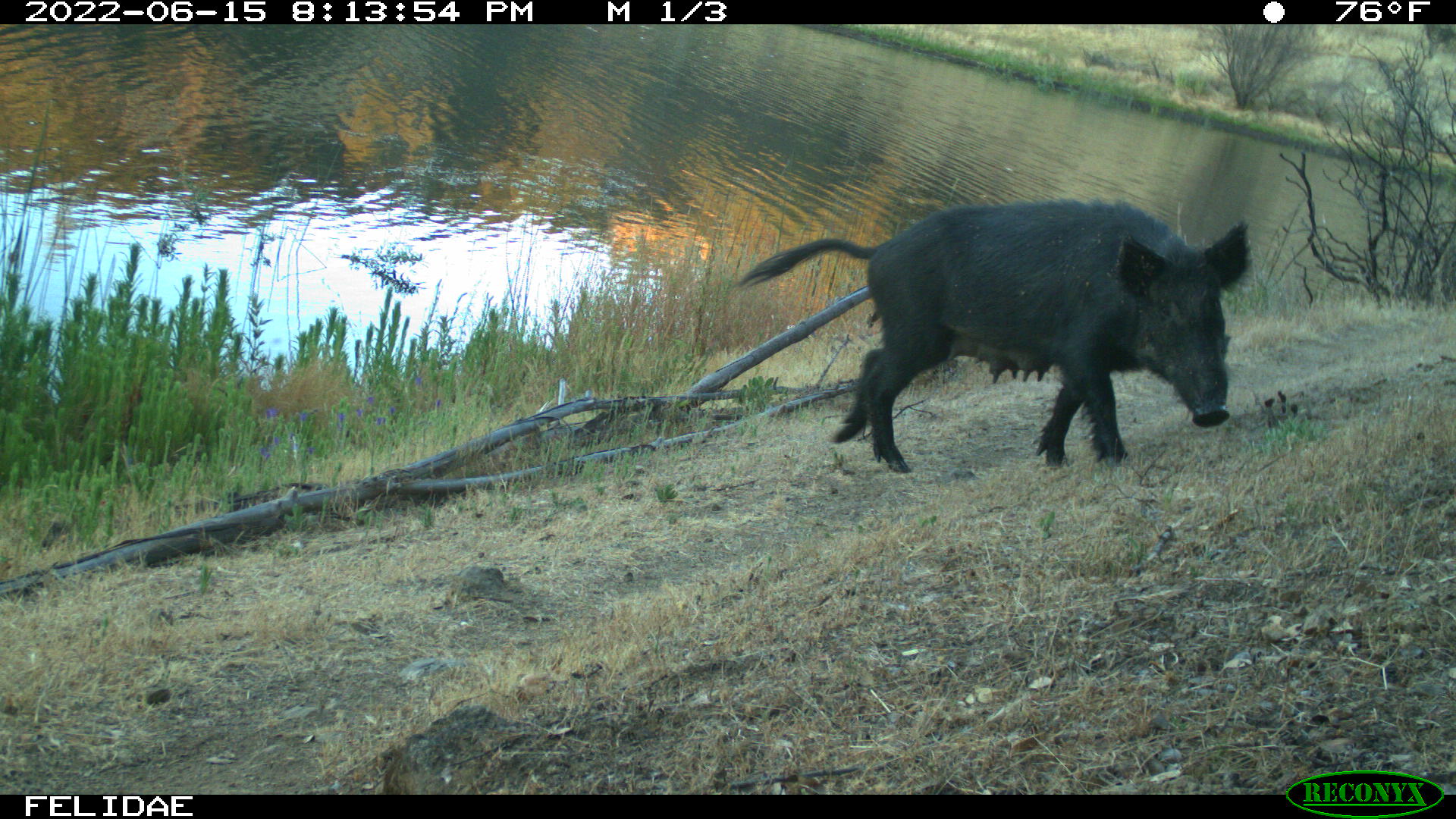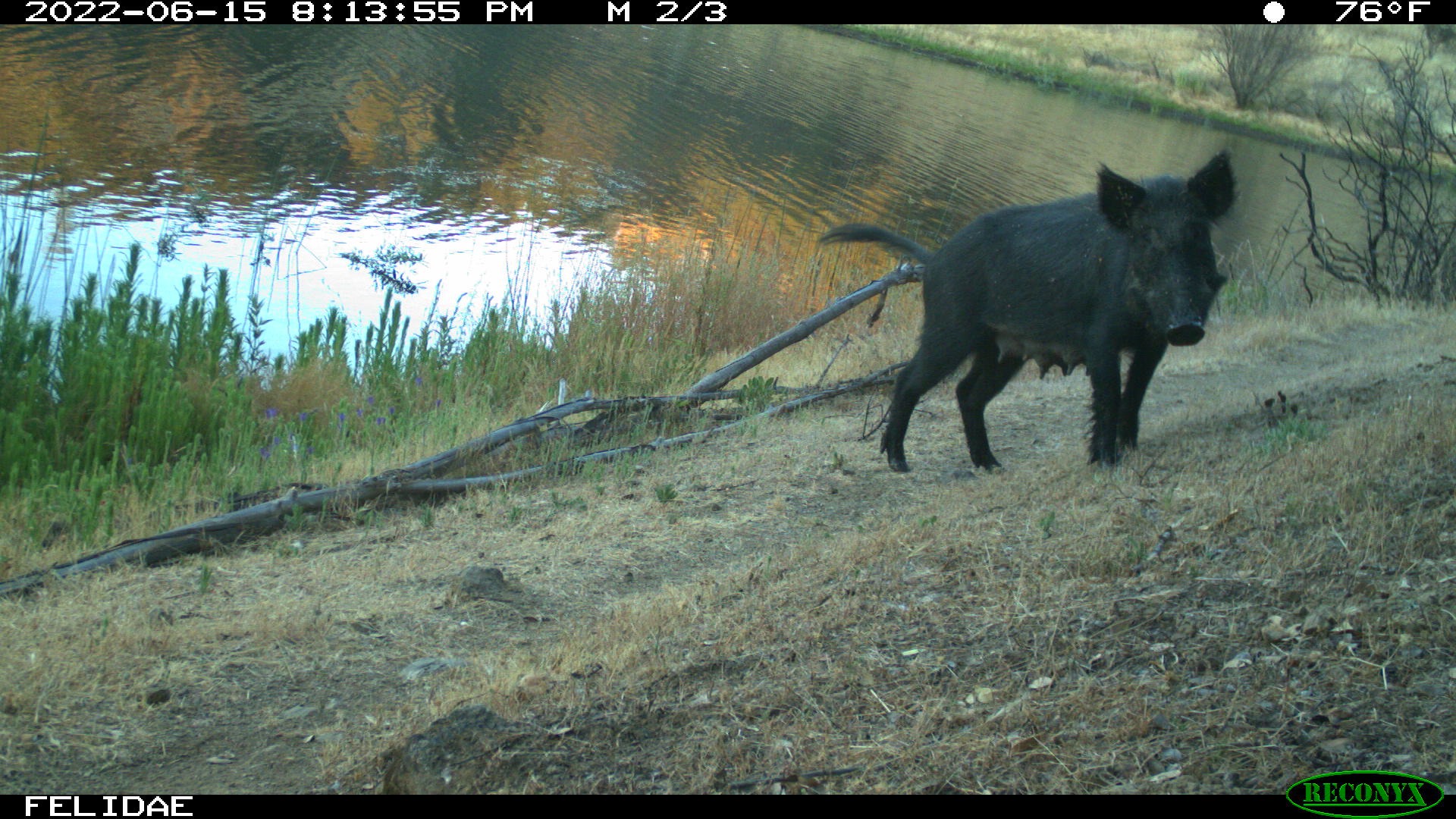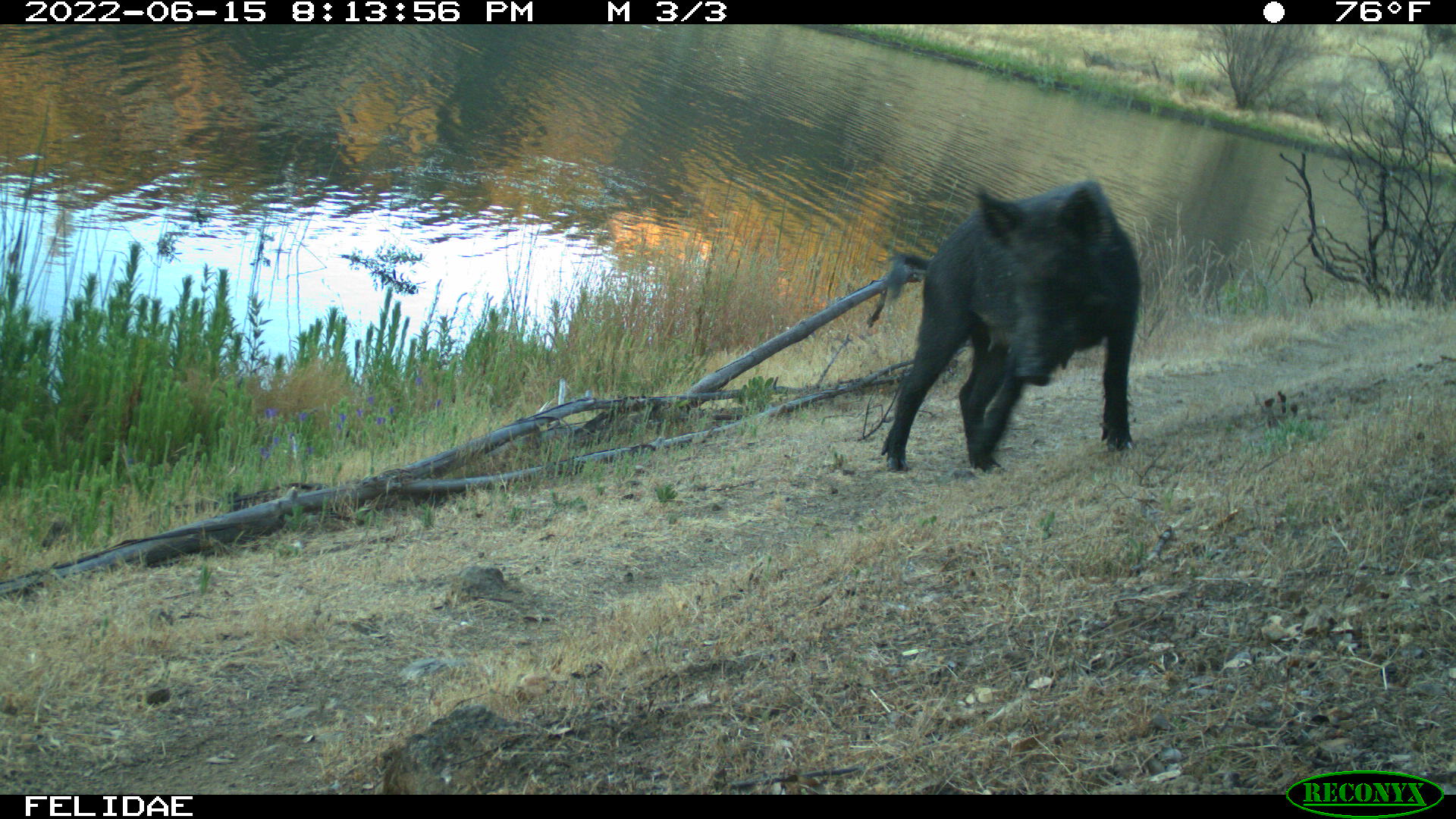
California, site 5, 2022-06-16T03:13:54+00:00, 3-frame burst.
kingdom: Animalia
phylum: Chordata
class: Mammalia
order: Artiodactyla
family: Suidae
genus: Sus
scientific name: Sus scrofa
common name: wild boar